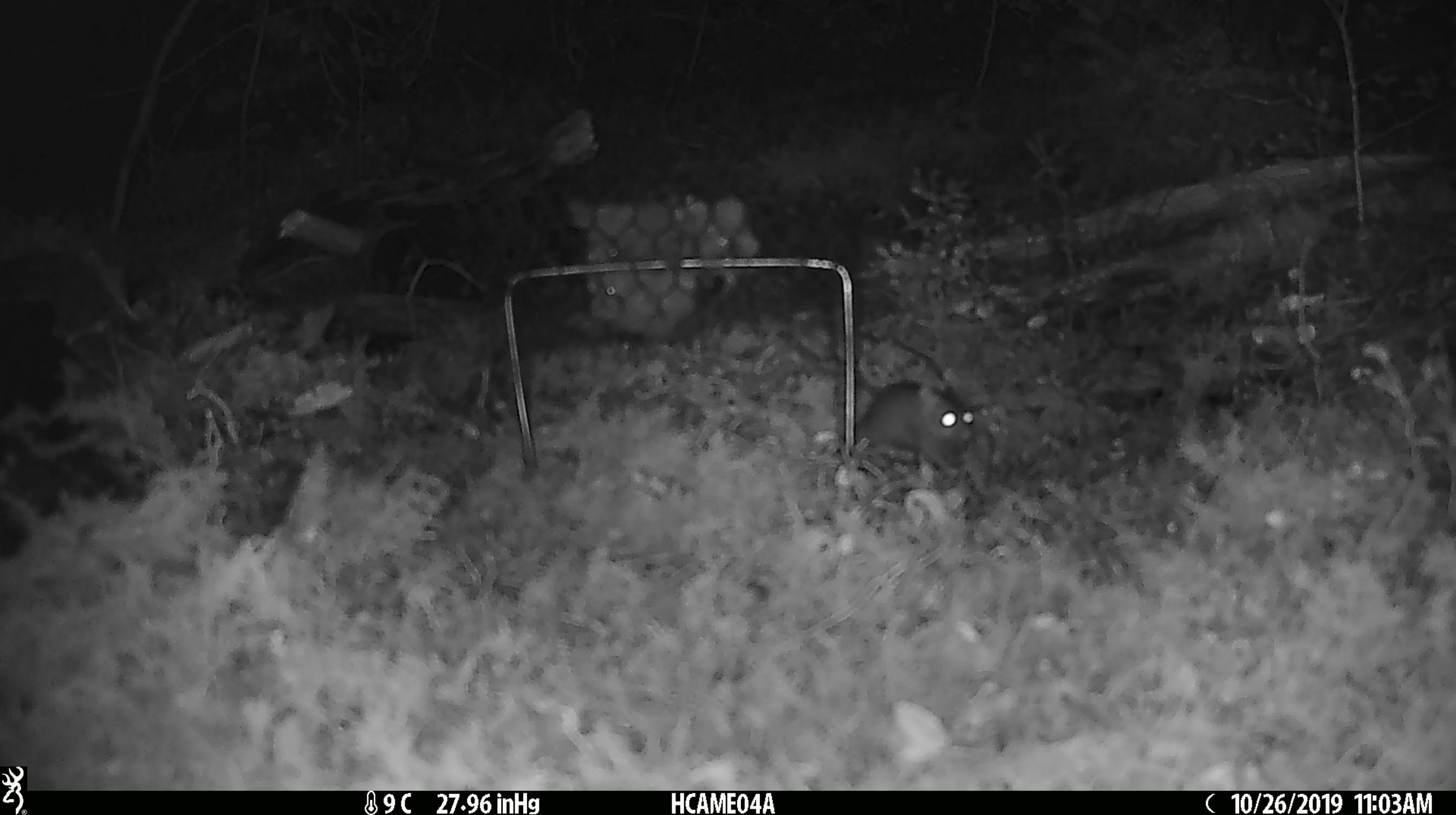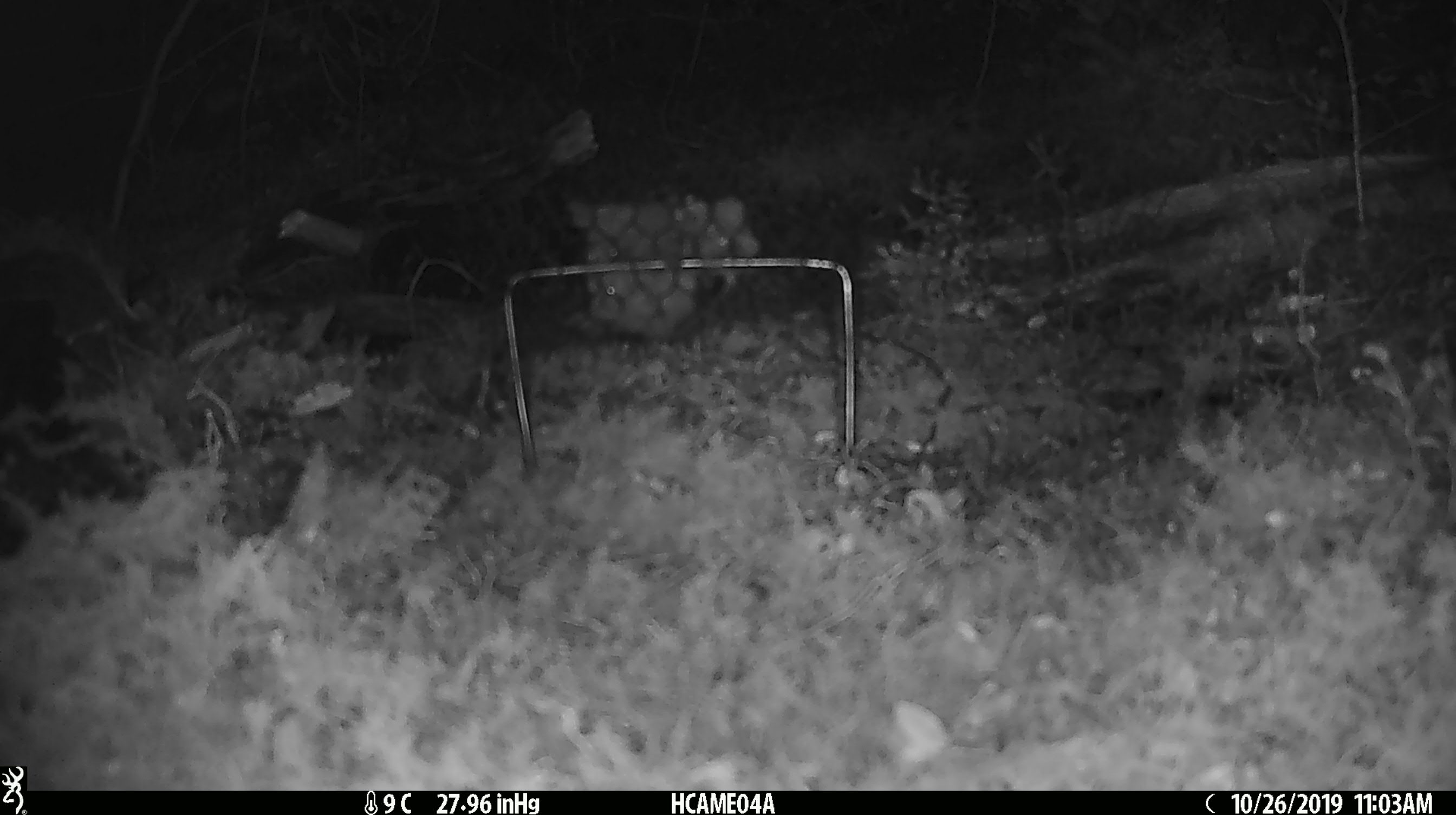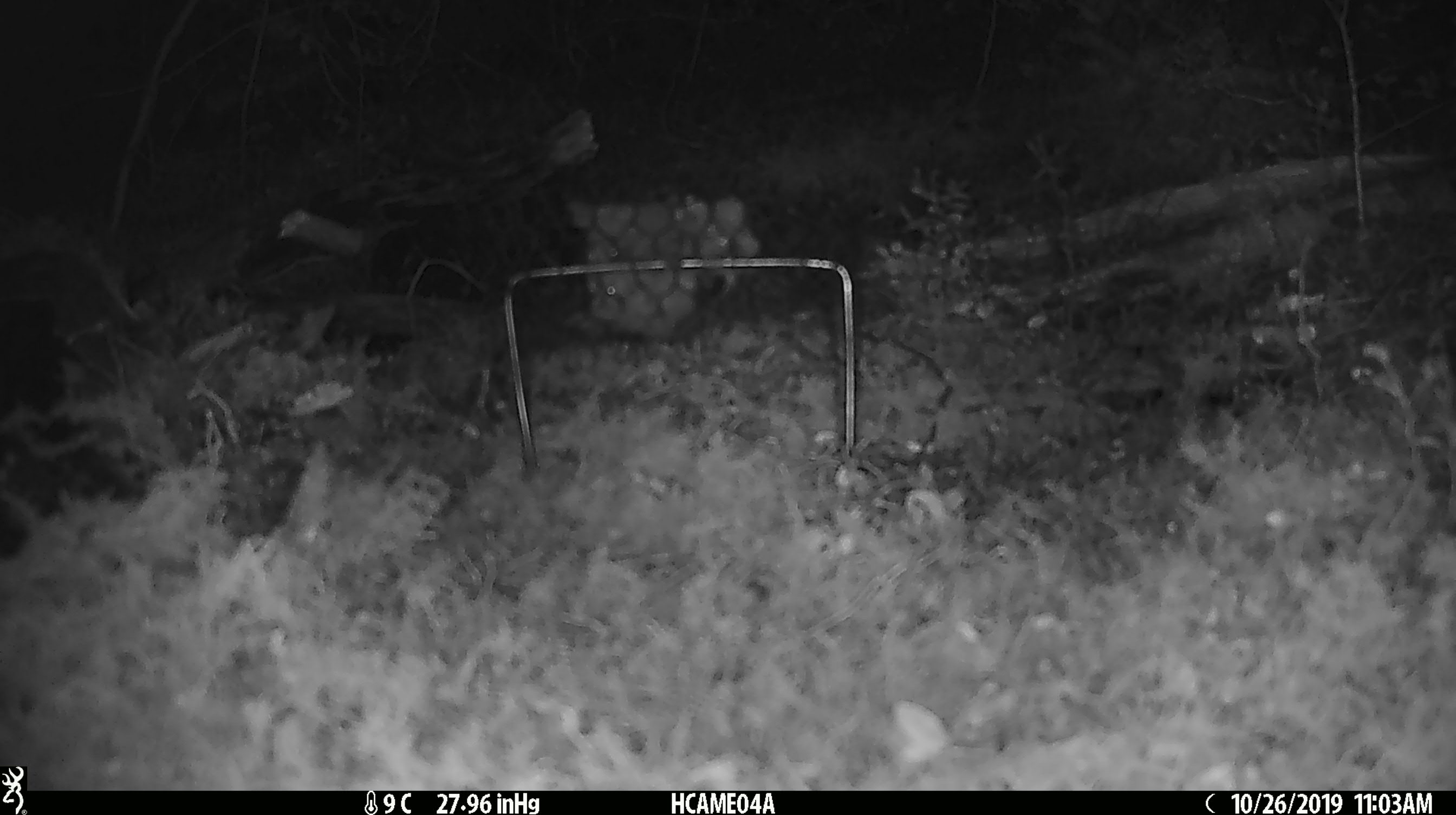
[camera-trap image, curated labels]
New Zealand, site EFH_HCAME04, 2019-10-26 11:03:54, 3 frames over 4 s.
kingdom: Animalia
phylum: Chordata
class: Mammalia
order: Rodentia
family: Muridae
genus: Mus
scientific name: Mus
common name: mouse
Mouse (Mus).